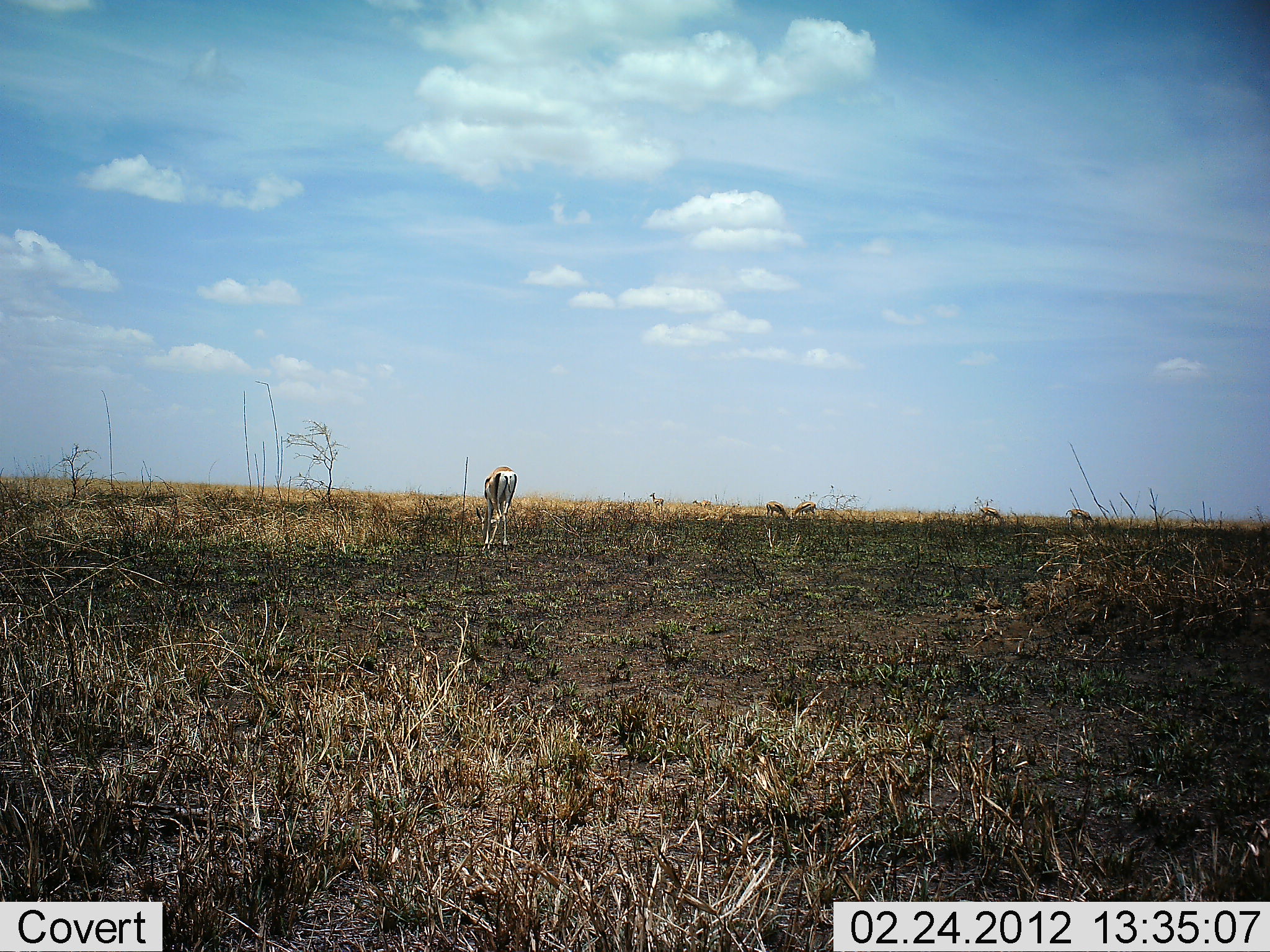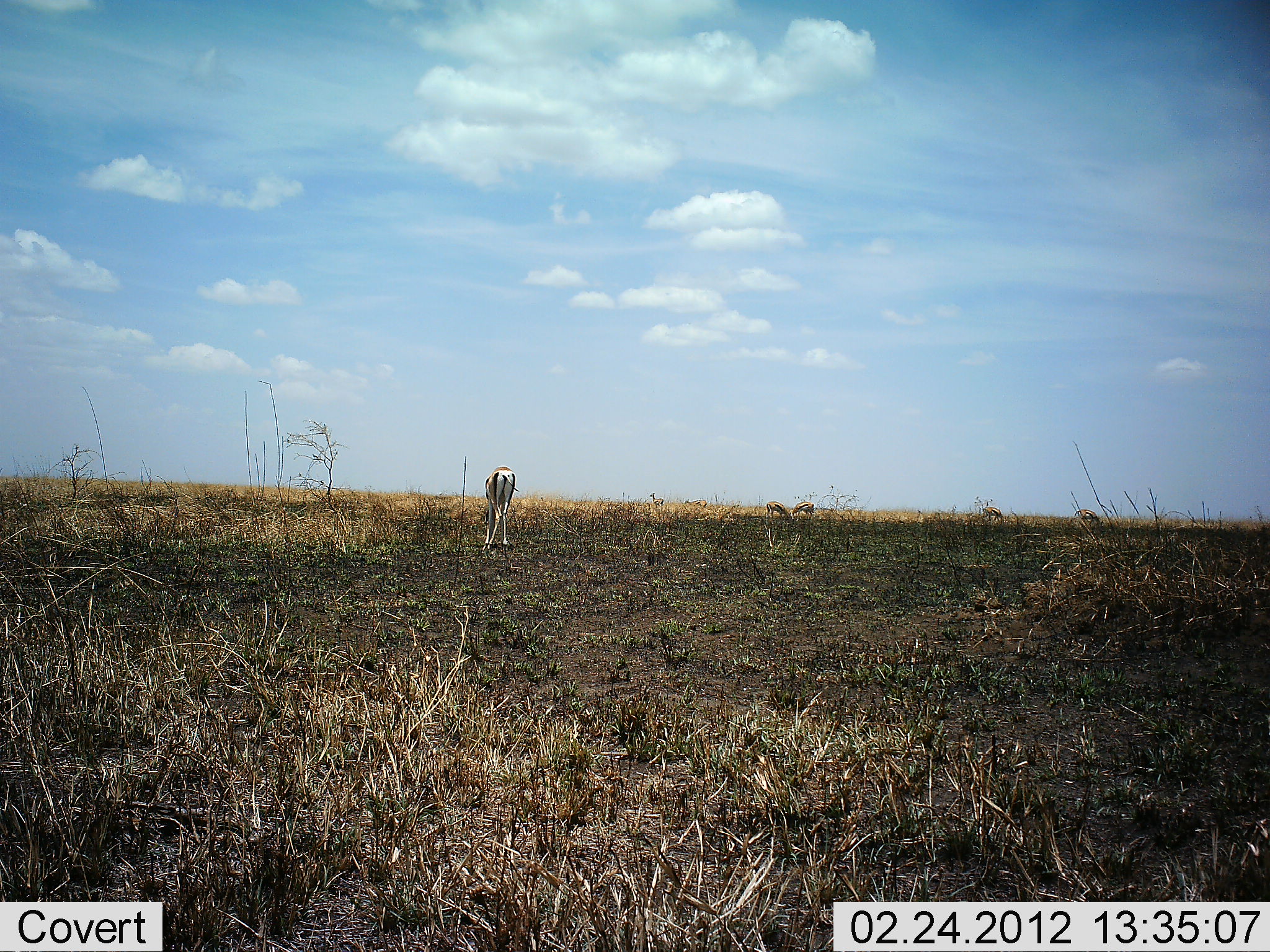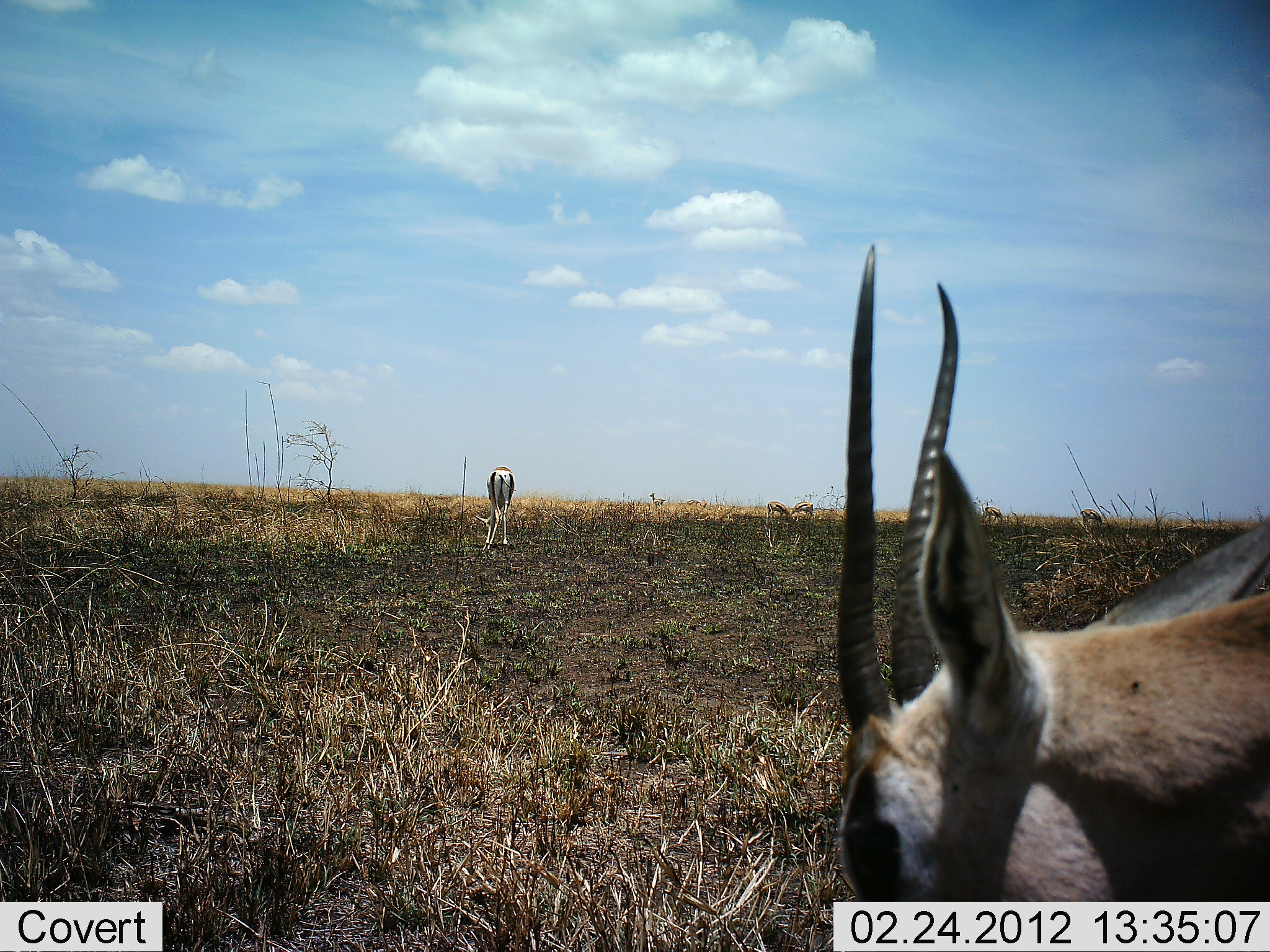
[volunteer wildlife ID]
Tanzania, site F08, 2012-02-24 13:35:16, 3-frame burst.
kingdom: Animalia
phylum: Chordata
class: Mammalia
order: Artiodactyla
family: Bovidae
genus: Nanger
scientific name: Nanger granti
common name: grant's gazelle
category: gazellegrants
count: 6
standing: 58%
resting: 0%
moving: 47%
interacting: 0%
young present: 0%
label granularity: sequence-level